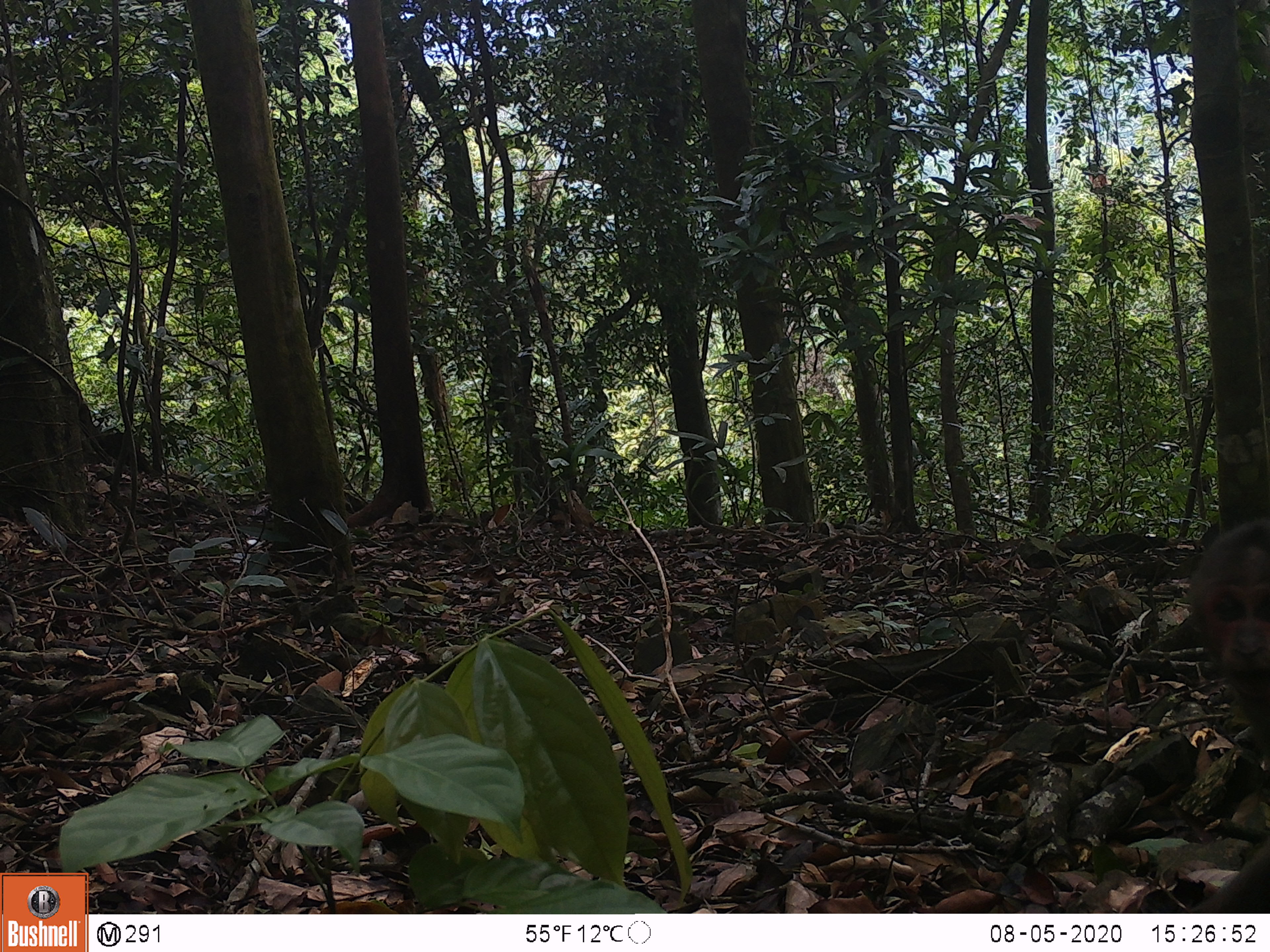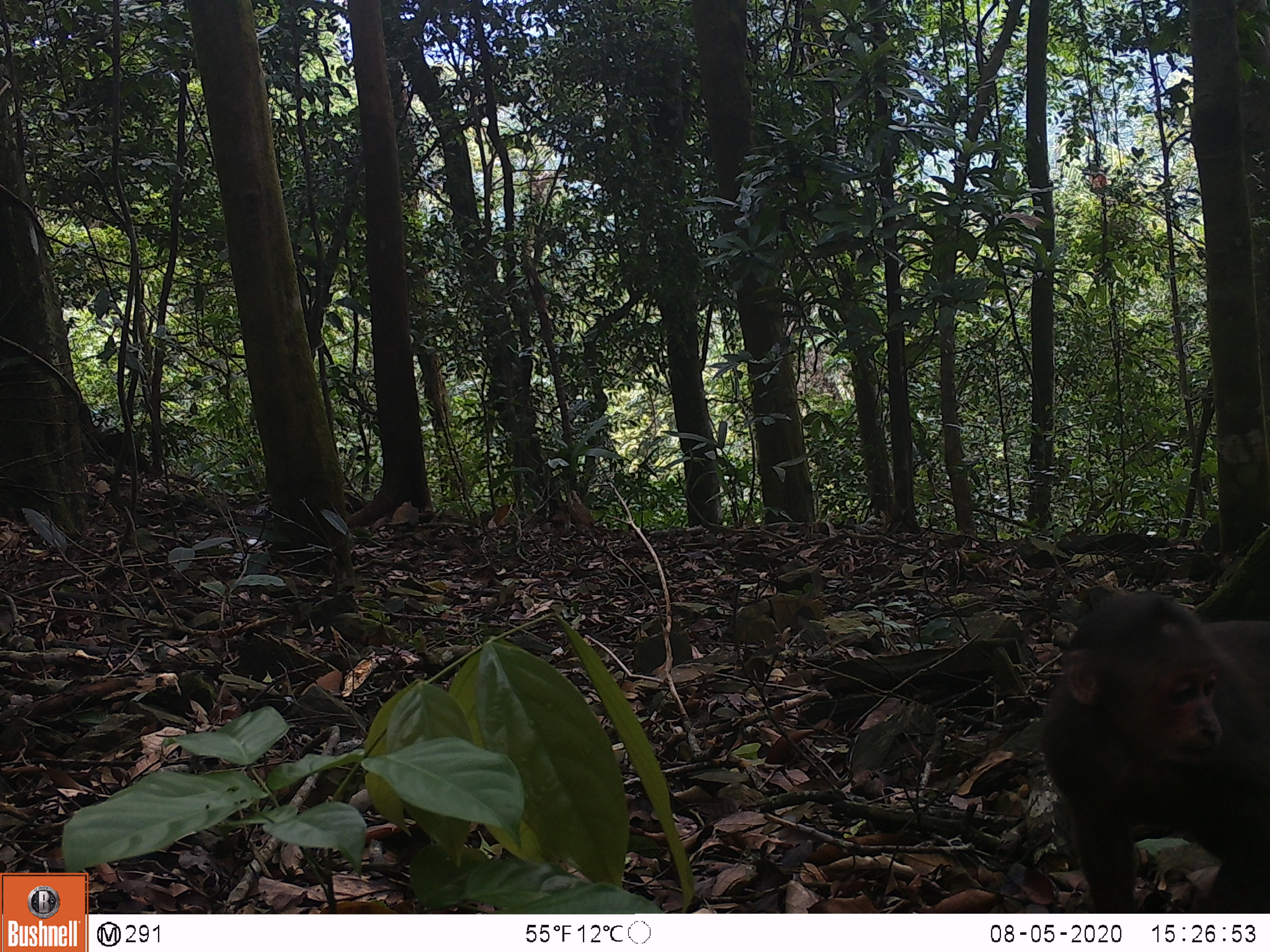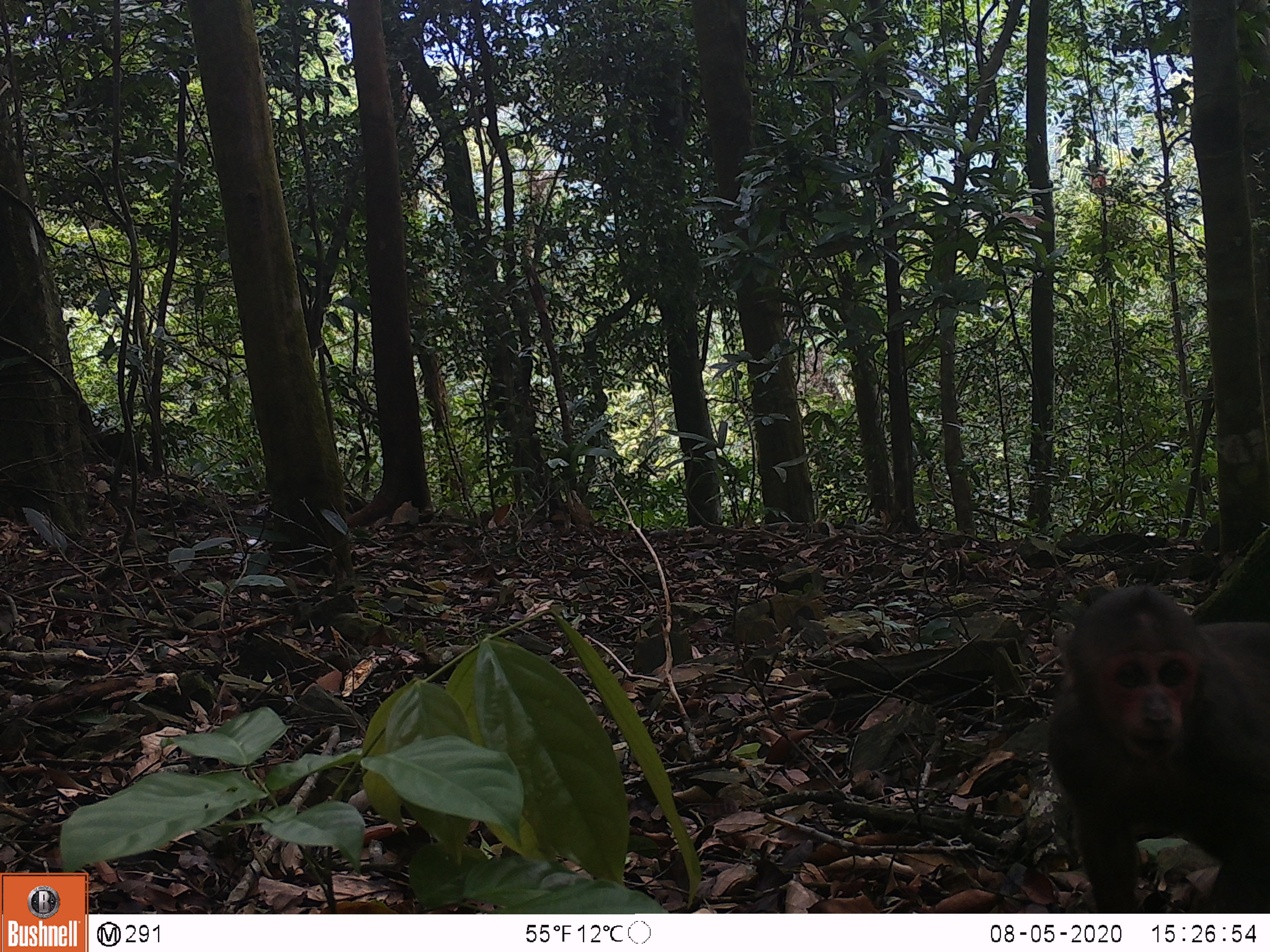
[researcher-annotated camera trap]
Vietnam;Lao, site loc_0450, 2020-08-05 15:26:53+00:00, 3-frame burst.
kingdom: Animalia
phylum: Chordata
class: Mammalia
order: Primates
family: Cercopithecidae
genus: Macaca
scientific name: Macaca arctoides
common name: stump-tailed macaque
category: stump tailed macaque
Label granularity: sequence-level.